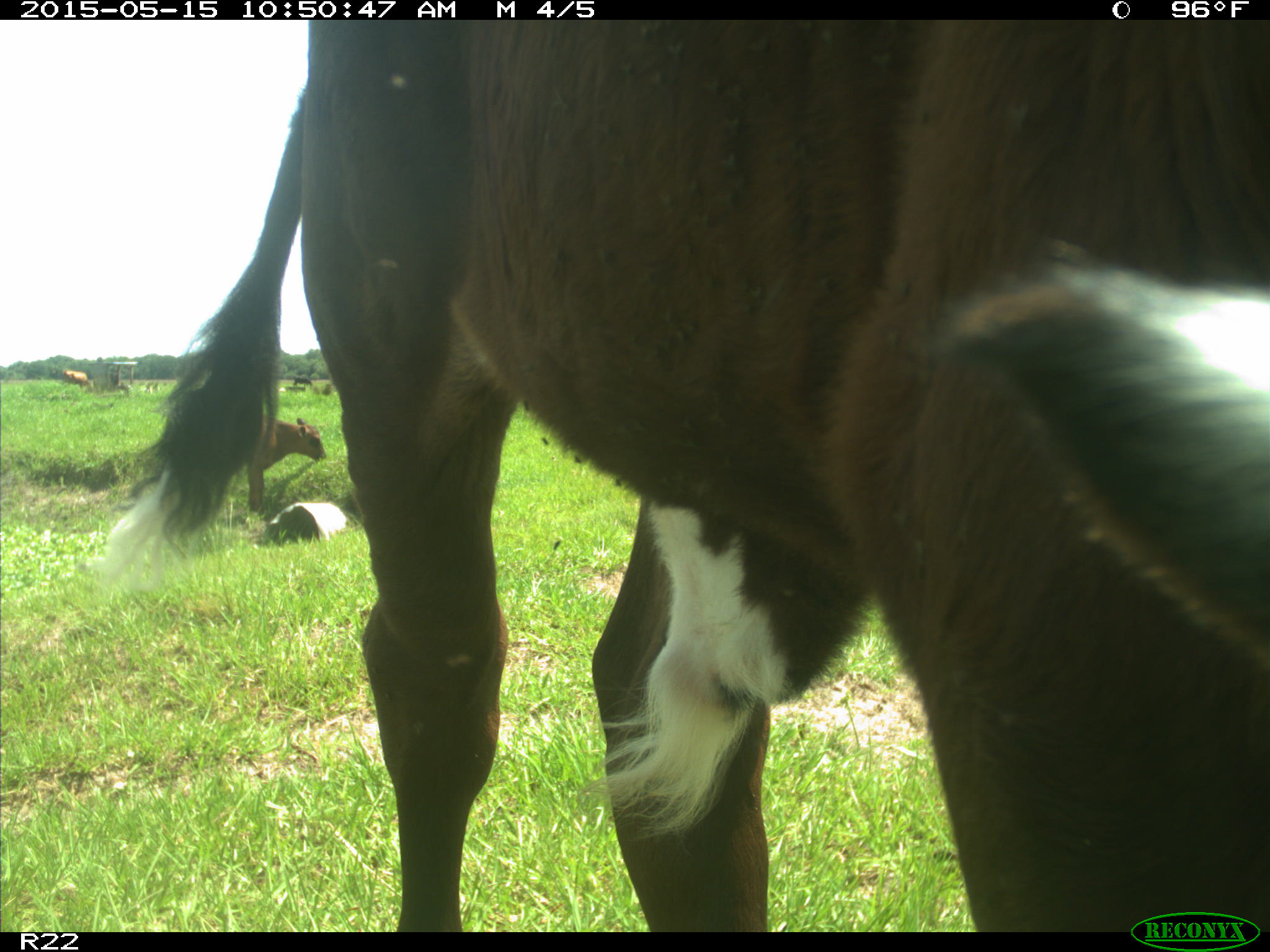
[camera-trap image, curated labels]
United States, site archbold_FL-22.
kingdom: Animalia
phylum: Chordata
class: Mammalia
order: Artiodactyla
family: Bovidae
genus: Bos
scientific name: Bos taurus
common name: domestic cow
Bos taurus (domestic cow).